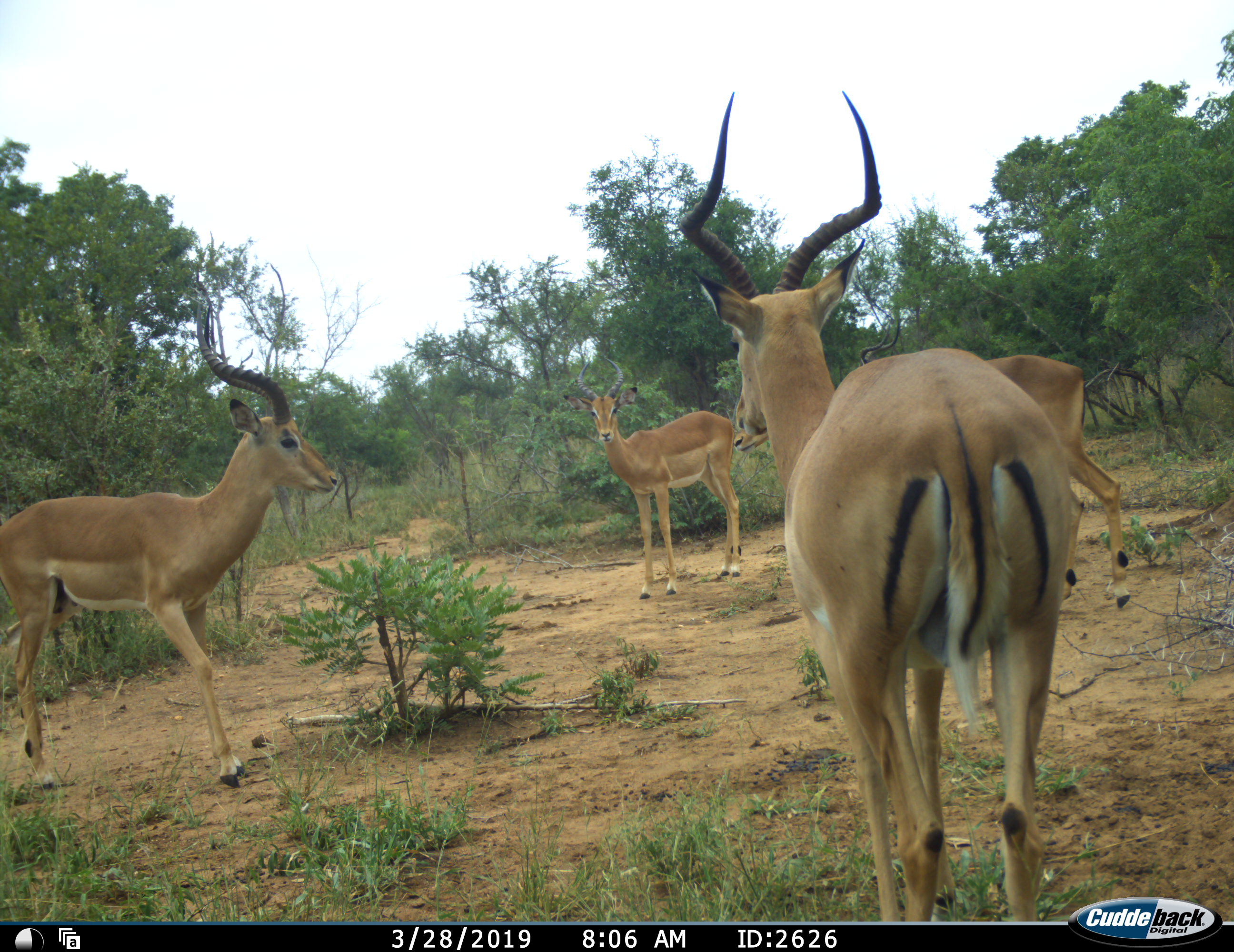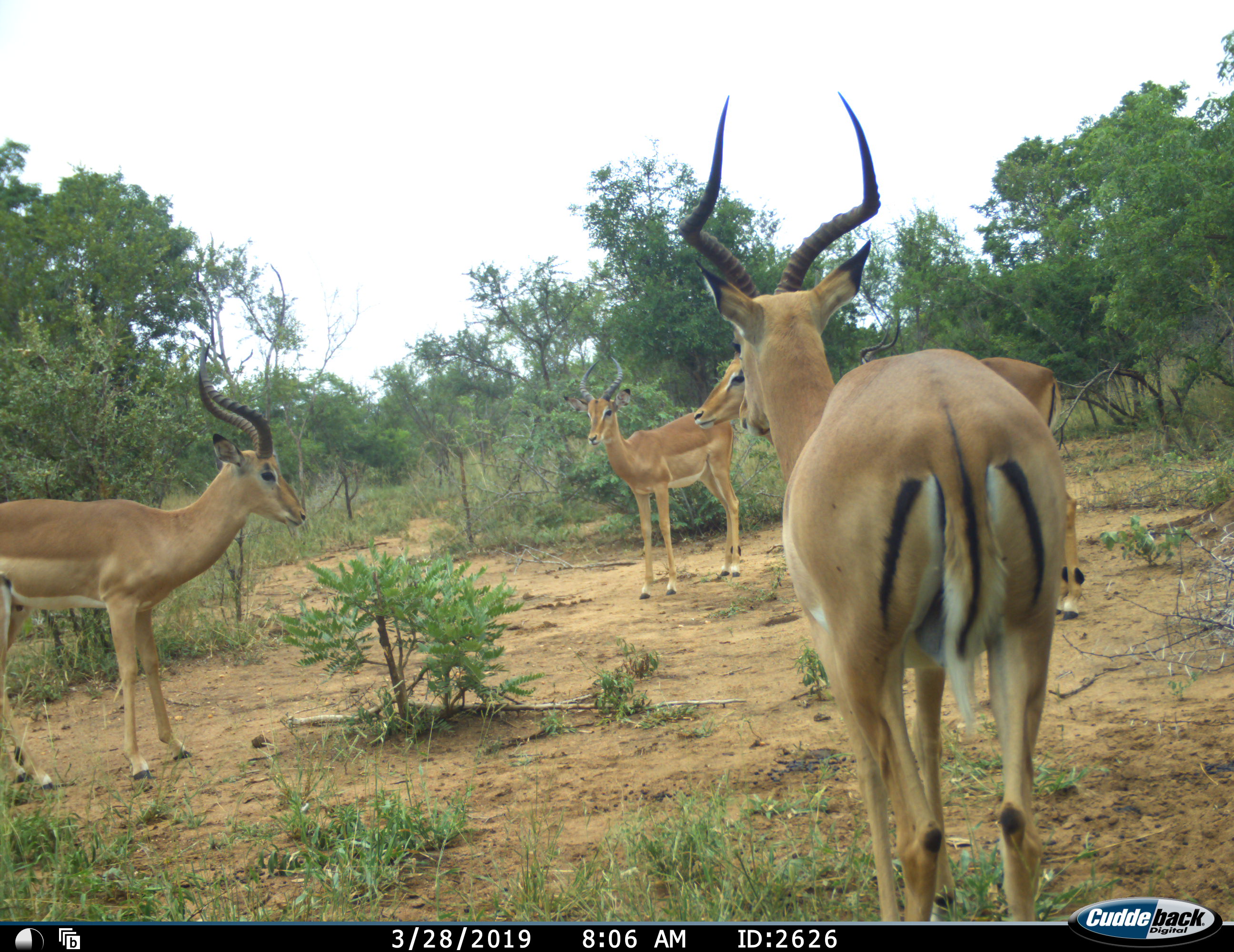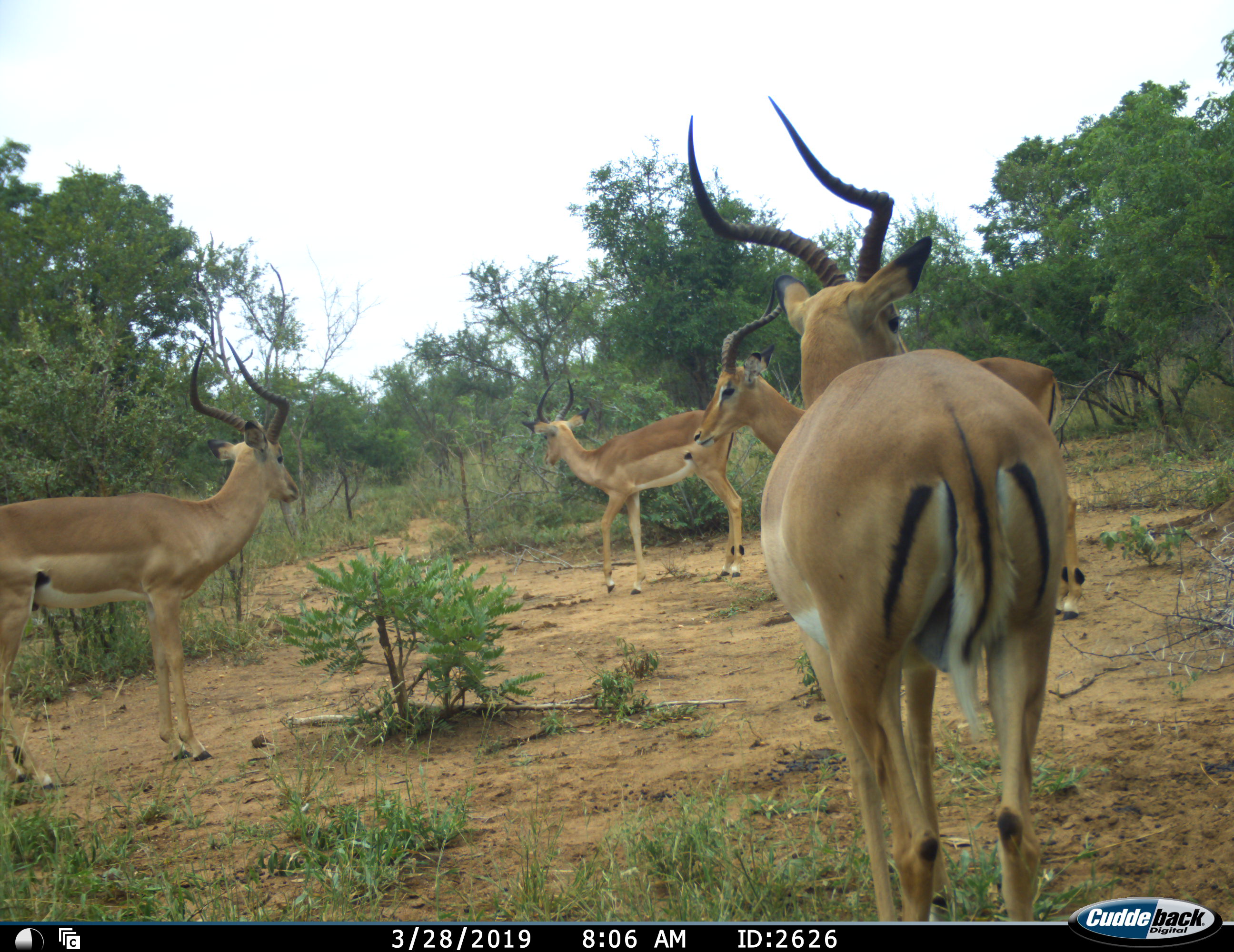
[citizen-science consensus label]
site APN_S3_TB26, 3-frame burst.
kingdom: Animalia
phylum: Chordata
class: Mammalia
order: Artiodactyla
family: Bovidae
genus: Aepyceros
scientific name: Aepyceros melampus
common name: impala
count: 4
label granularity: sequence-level